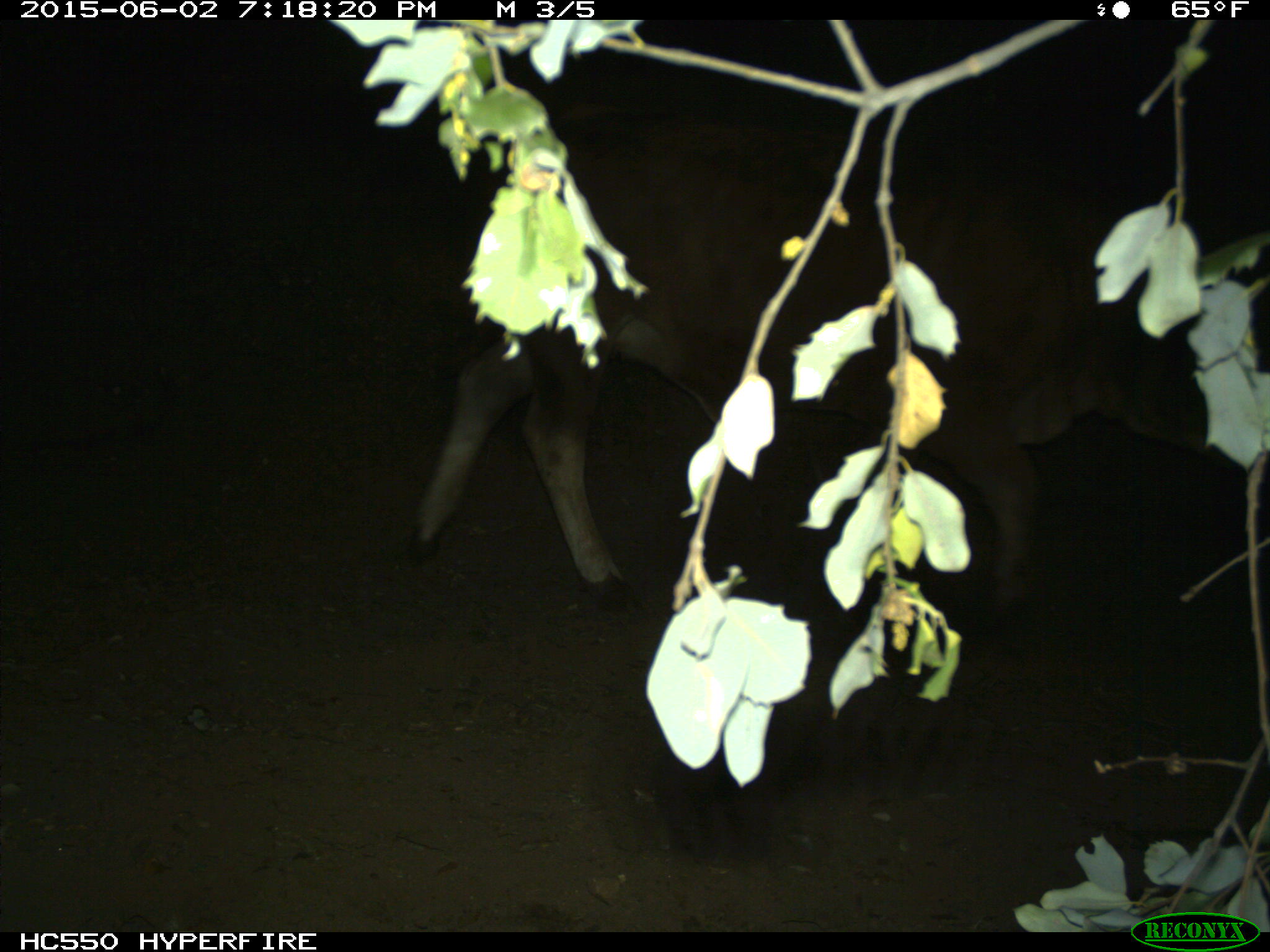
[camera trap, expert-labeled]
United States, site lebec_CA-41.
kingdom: Animalia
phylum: Chordata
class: Mammalia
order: Artiodactyla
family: Bovidae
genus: Bos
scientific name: Bos taurus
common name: domestic cow